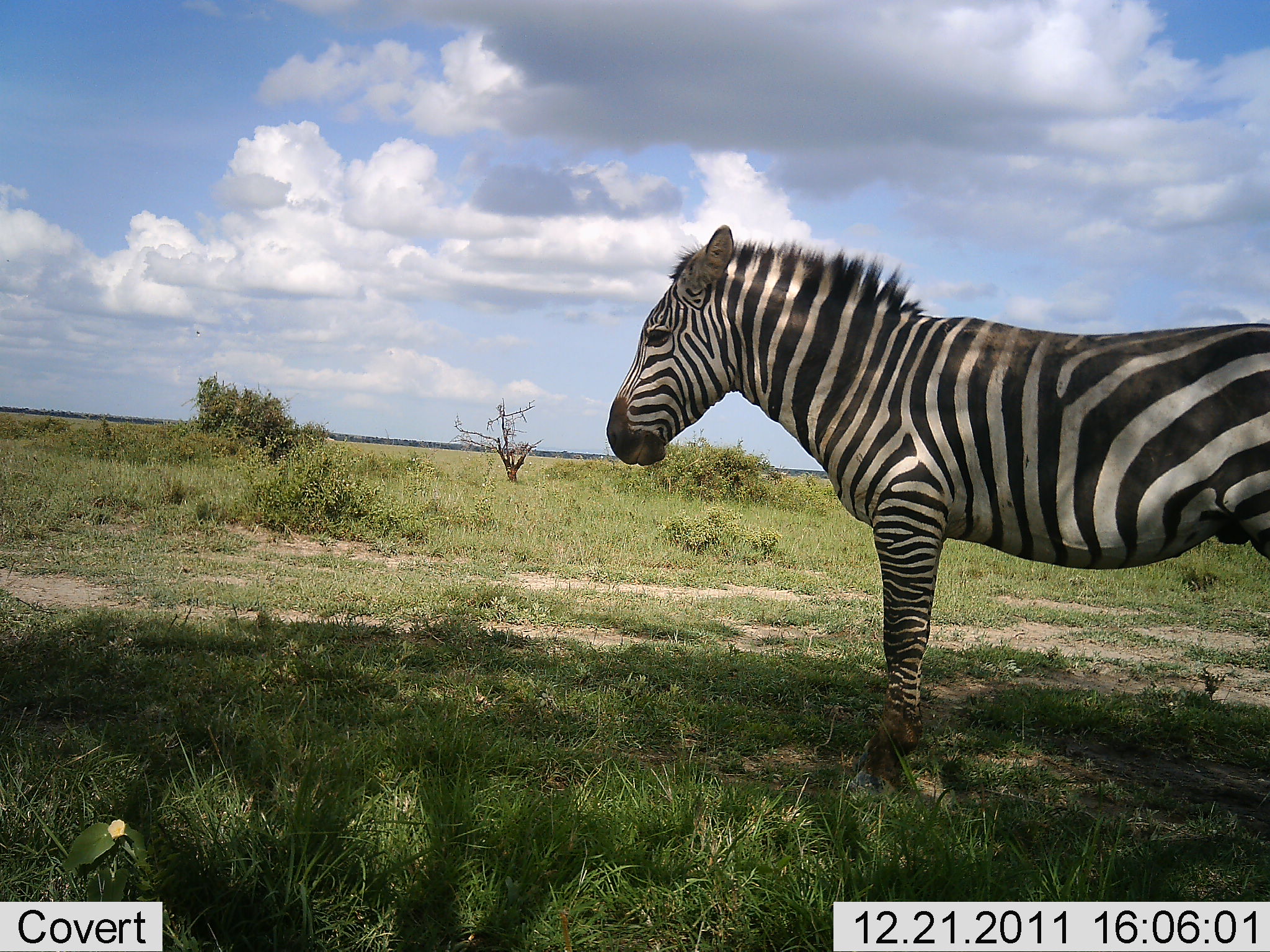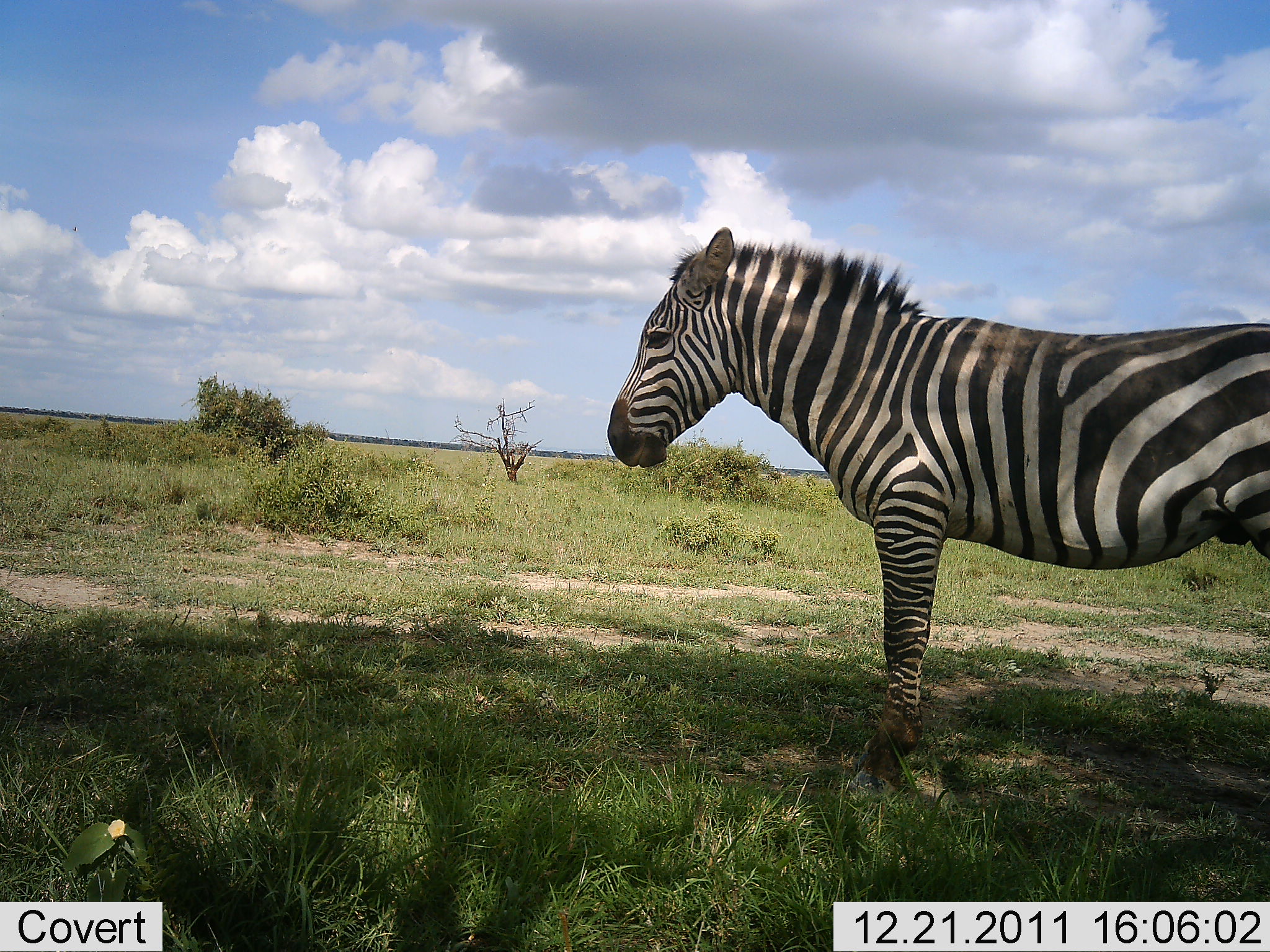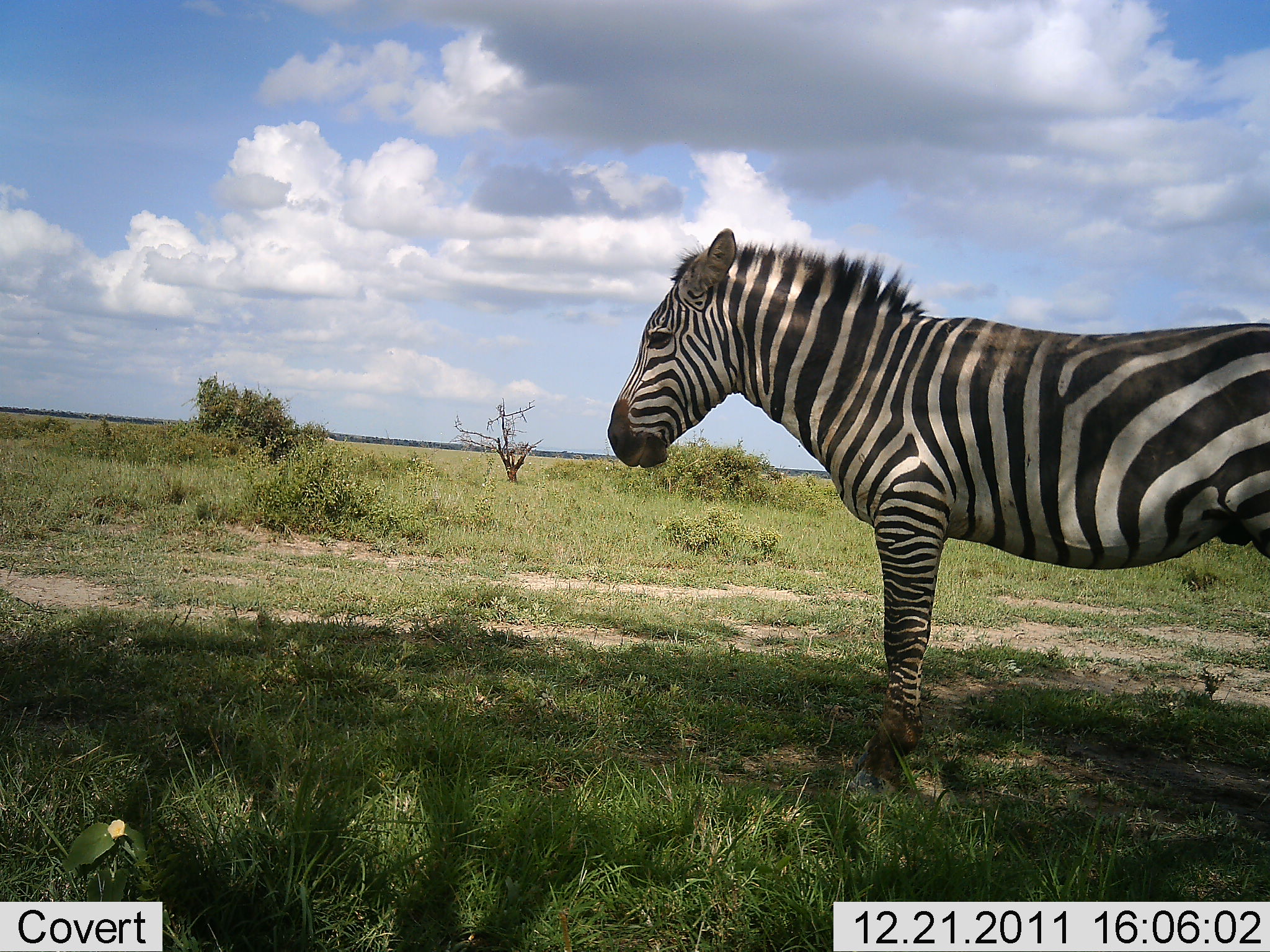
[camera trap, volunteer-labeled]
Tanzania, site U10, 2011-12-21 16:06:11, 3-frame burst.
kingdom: Animalia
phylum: Chordata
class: Mammalia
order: Perissodactyla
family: Equidae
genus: Equus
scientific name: Equus quagga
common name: plains zebra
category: zebra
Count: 1.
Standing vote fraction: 92%.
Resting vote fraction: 8%.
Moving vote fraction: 0%.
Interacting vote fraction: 0%.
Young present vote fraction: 0%.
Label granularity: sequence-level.